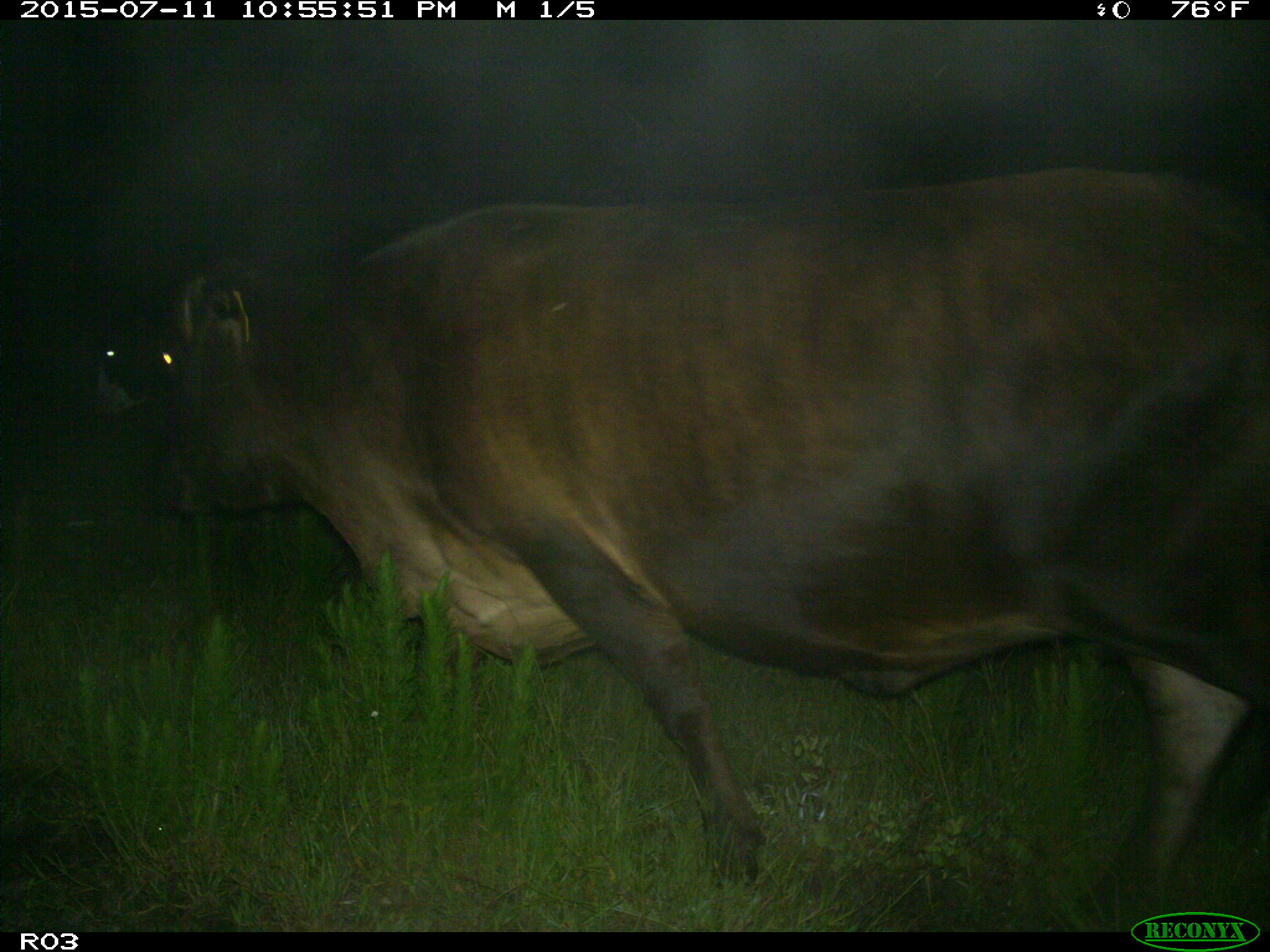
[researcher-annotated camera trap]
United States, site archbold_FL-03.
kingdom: Animalia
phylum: Chordata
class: Mammalia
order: Artiodactyla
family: Bovidae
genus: Bos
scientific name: Bos taurus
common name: domestic cow